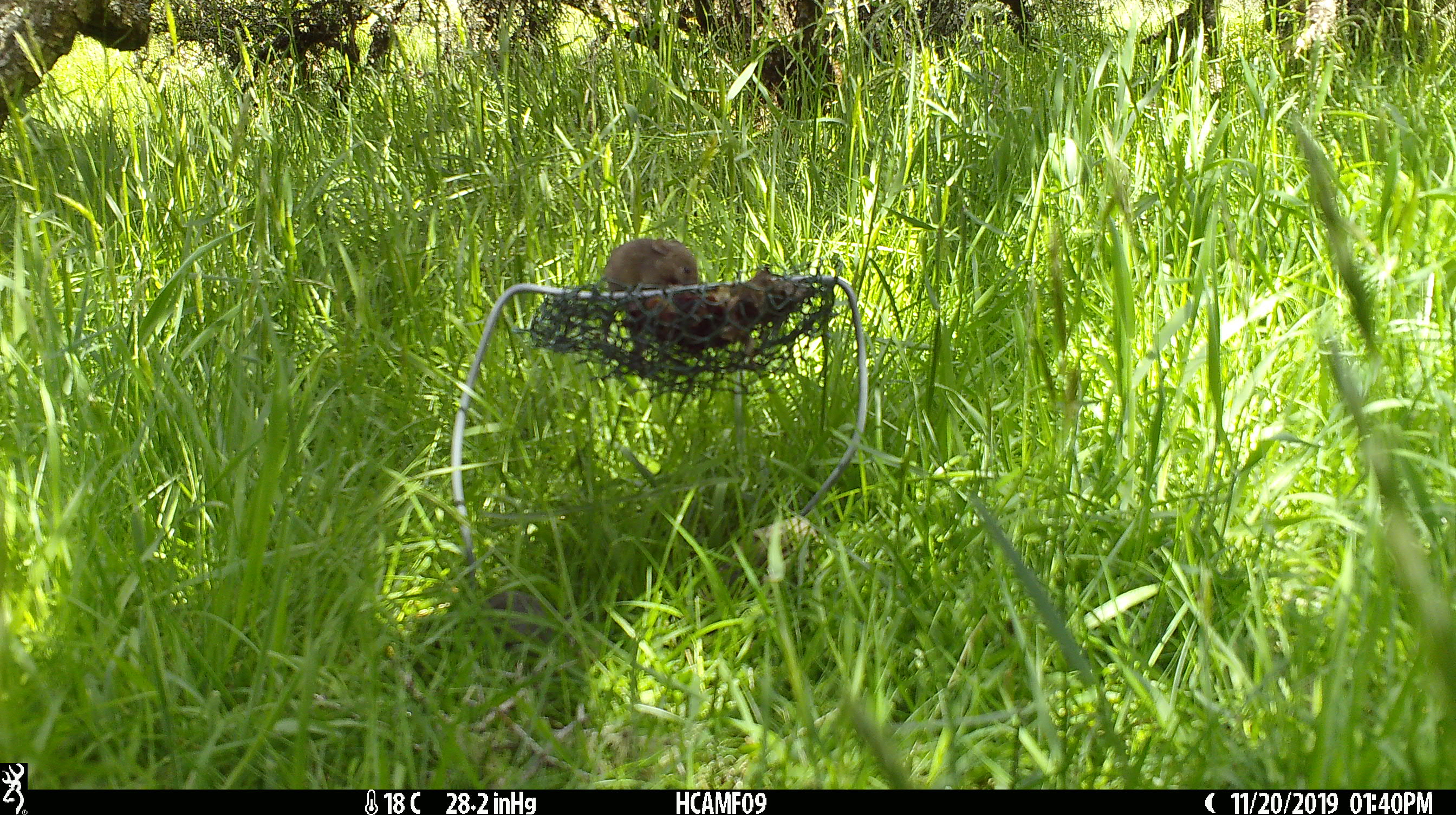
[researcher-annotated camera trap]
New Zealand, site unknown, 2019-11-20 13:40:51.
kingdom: Animalia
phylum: Chordata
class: Mammalia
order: Rodentia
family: Muridae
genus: Mus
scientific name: Mus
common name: mouse